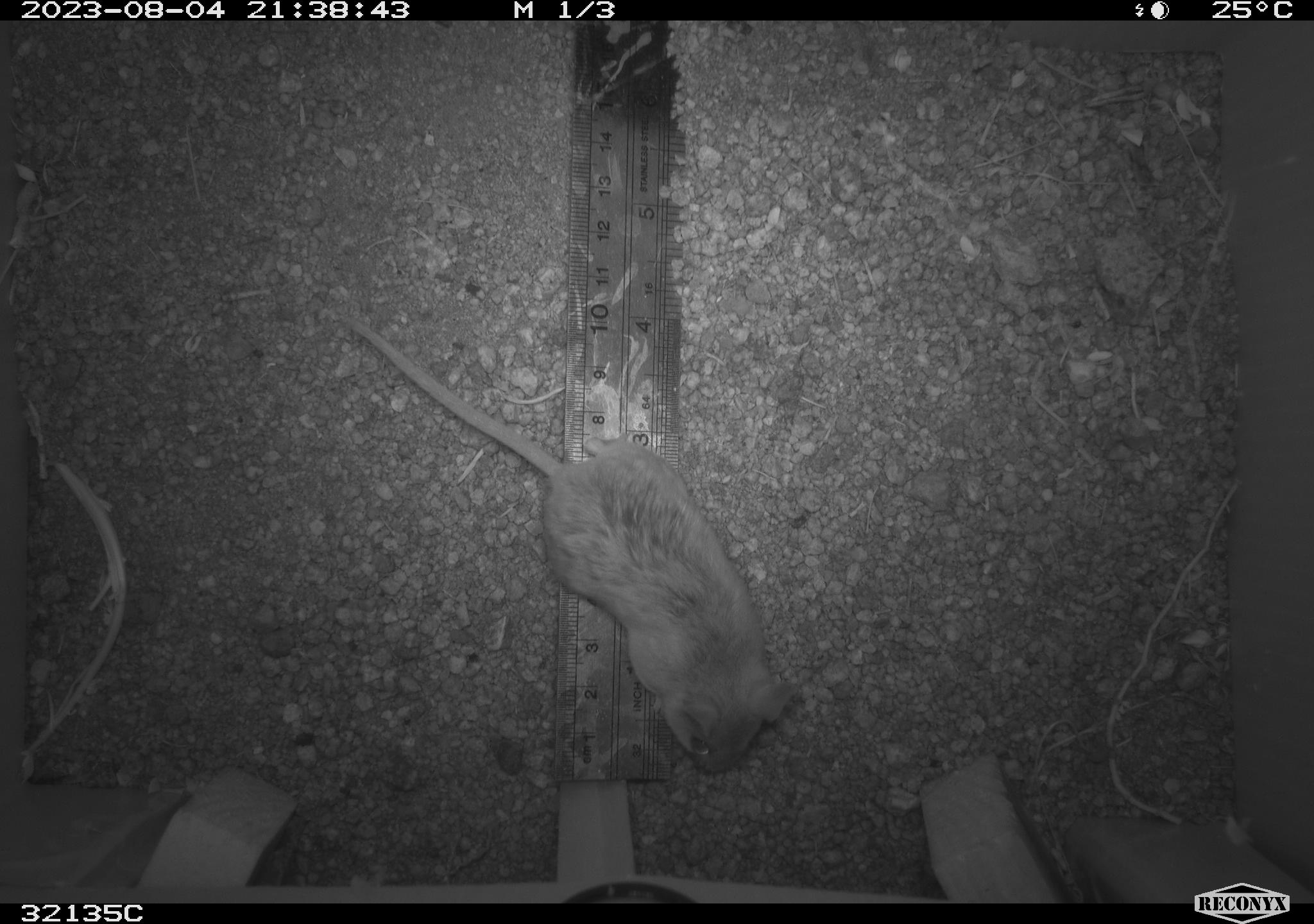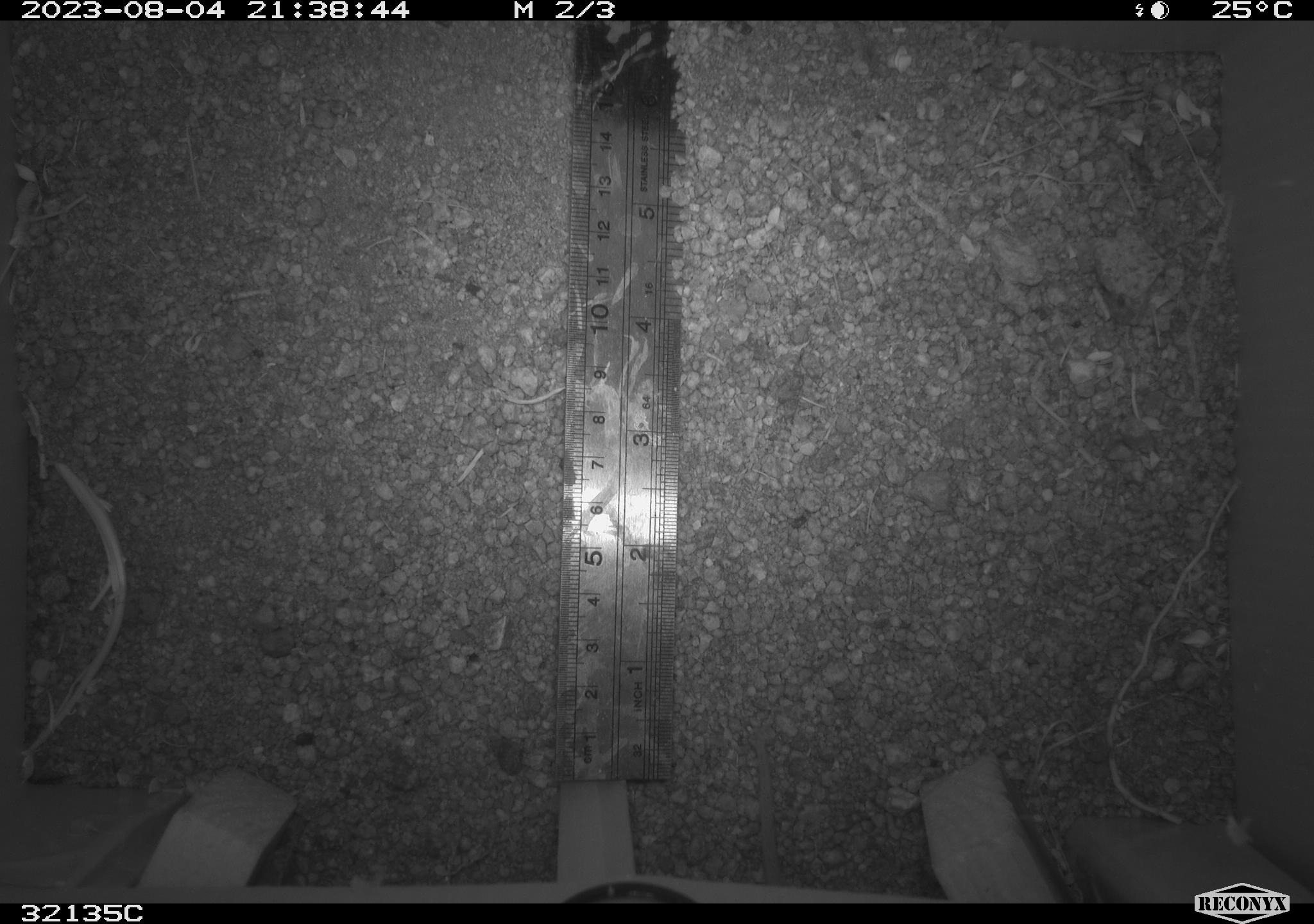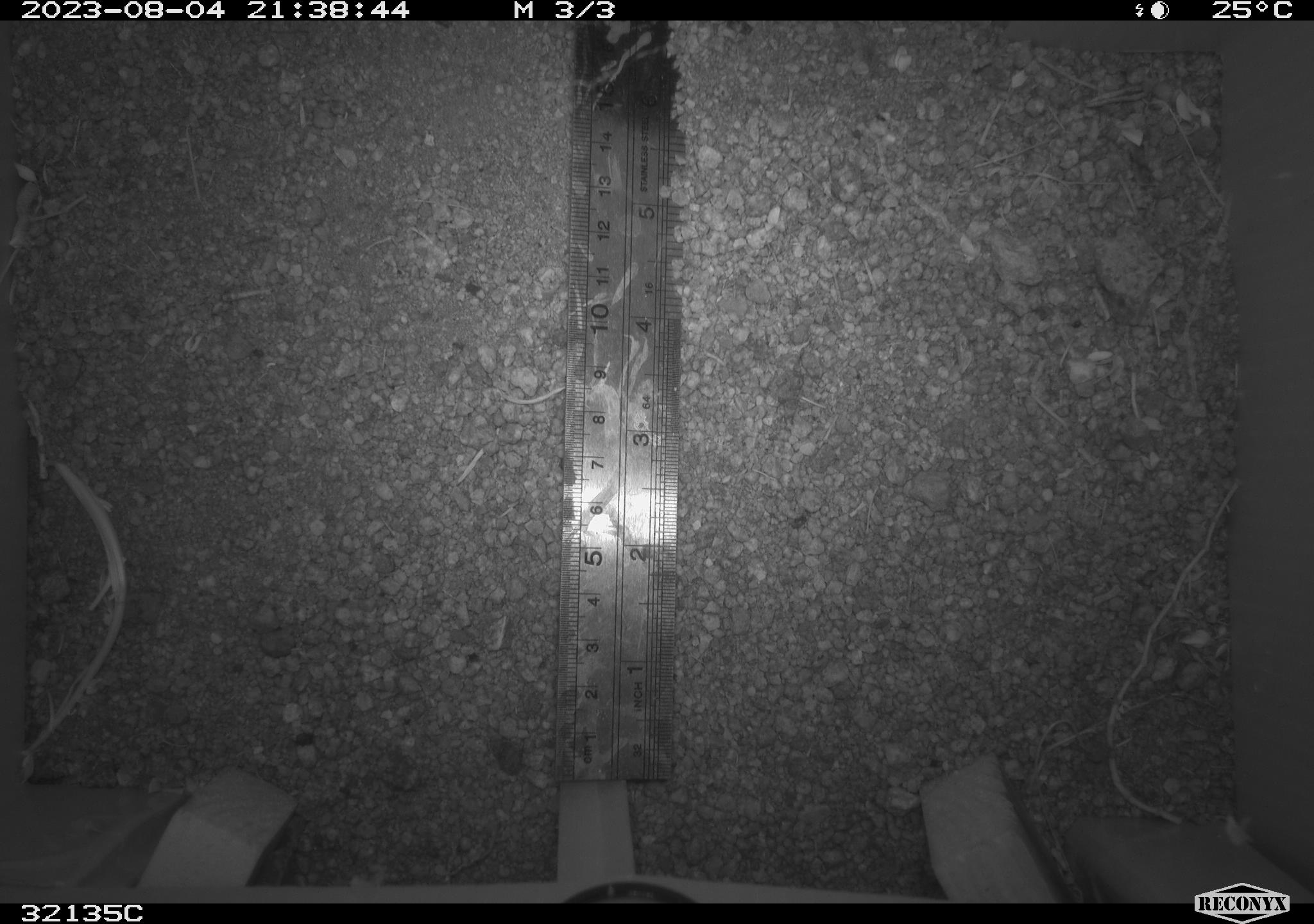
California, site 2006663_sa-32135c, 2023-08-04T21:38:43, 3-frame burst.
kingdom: Animalia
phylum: Chordata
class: Mammalia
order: Rodentia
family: Cricetidae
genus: Neotoma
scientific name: Neotoma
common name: pack rat or woodrat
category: neotoma species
Neotoma species (pack rat or woodrat) (Neotoma).